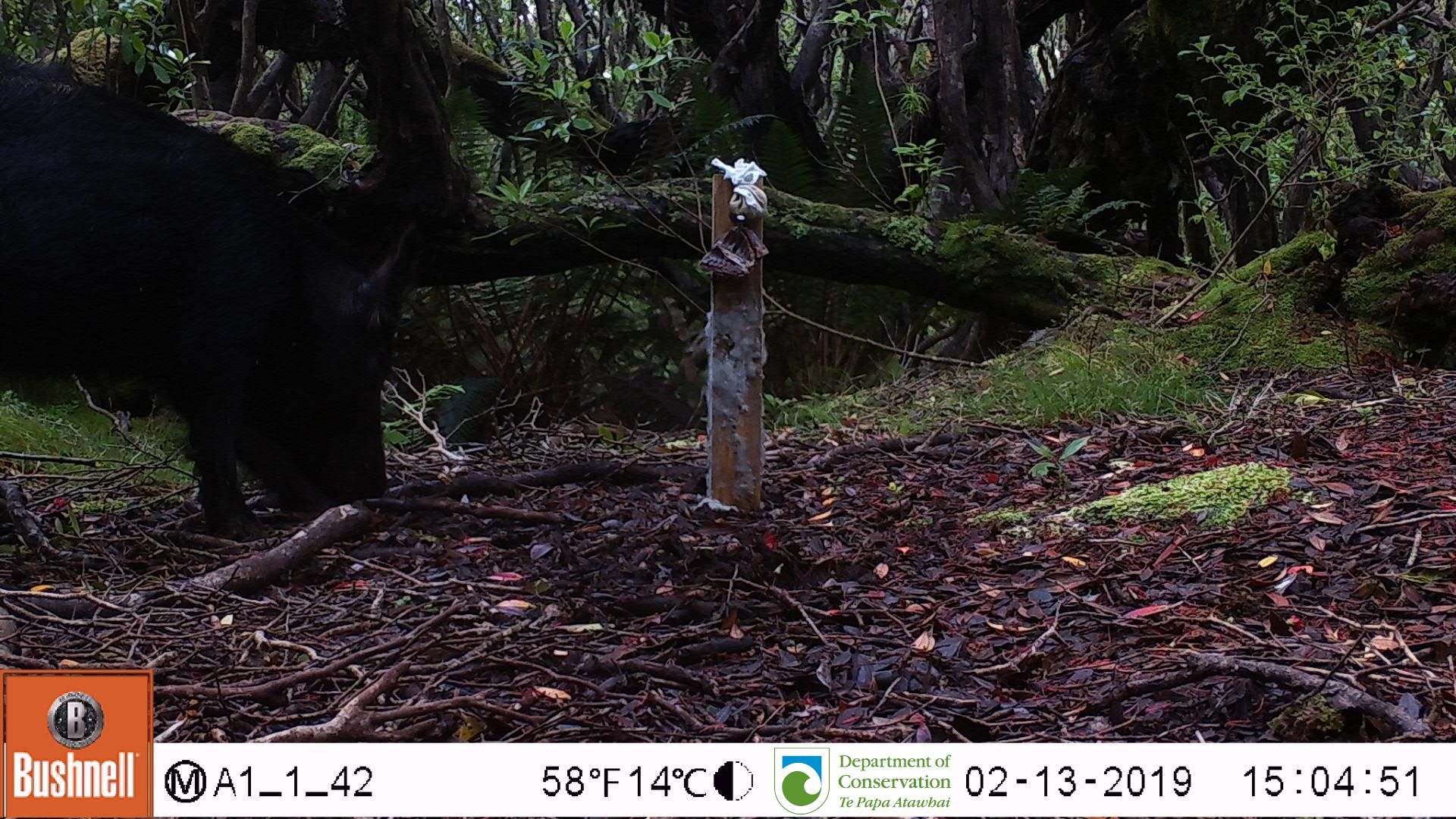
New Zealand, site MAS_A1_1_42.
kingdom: Animalia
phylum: Chordata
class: Mammalia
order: Artiodactyla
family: Suidae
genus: Sus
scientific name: Sus scrofa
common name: pig